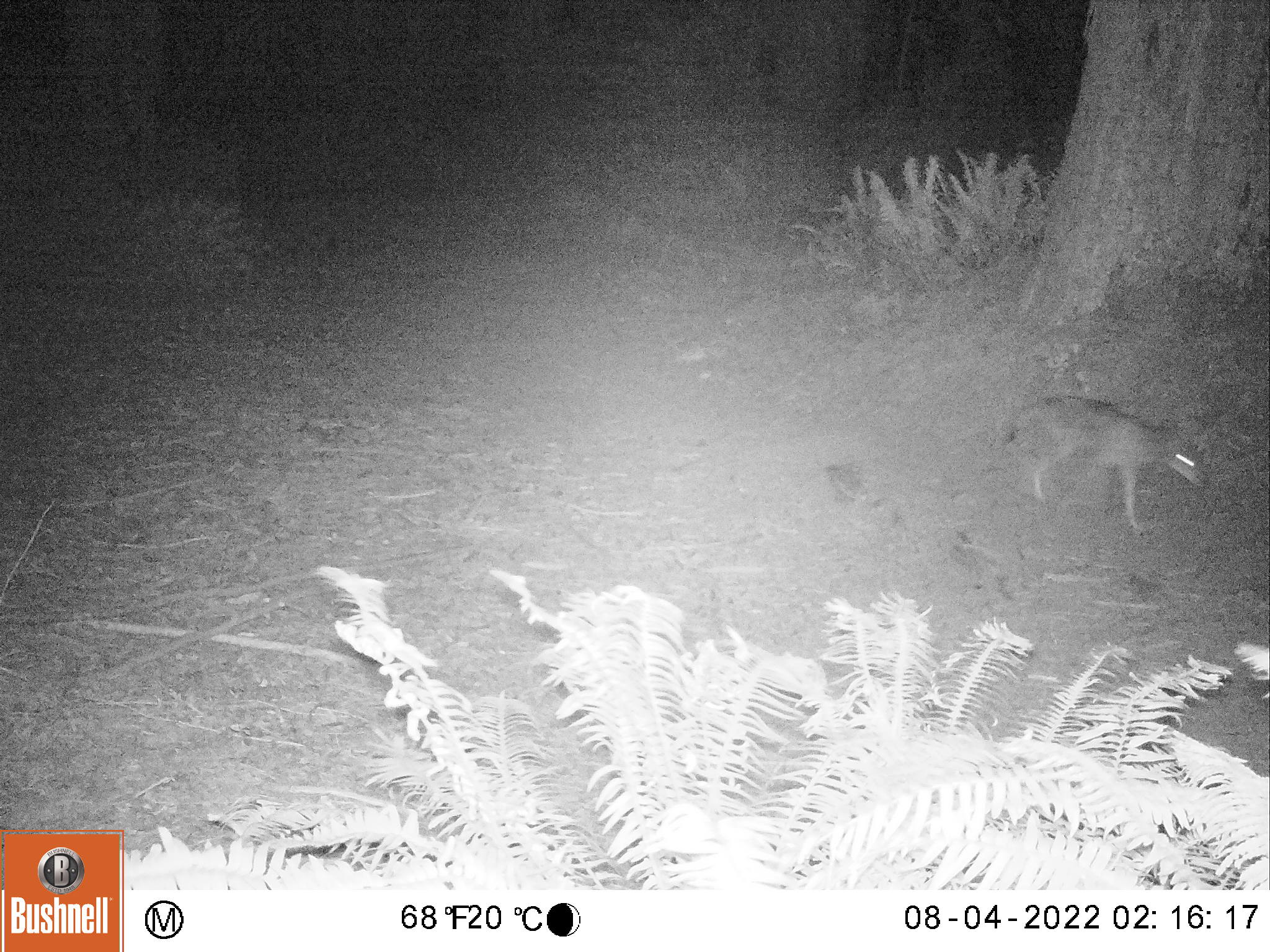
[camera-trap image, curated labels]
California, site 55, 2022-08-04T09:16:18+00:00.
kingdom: Animalia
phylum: Chordata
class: Mammalia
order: Carnivora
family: Canidae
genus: Canis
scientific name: Canis latrans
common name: coyote